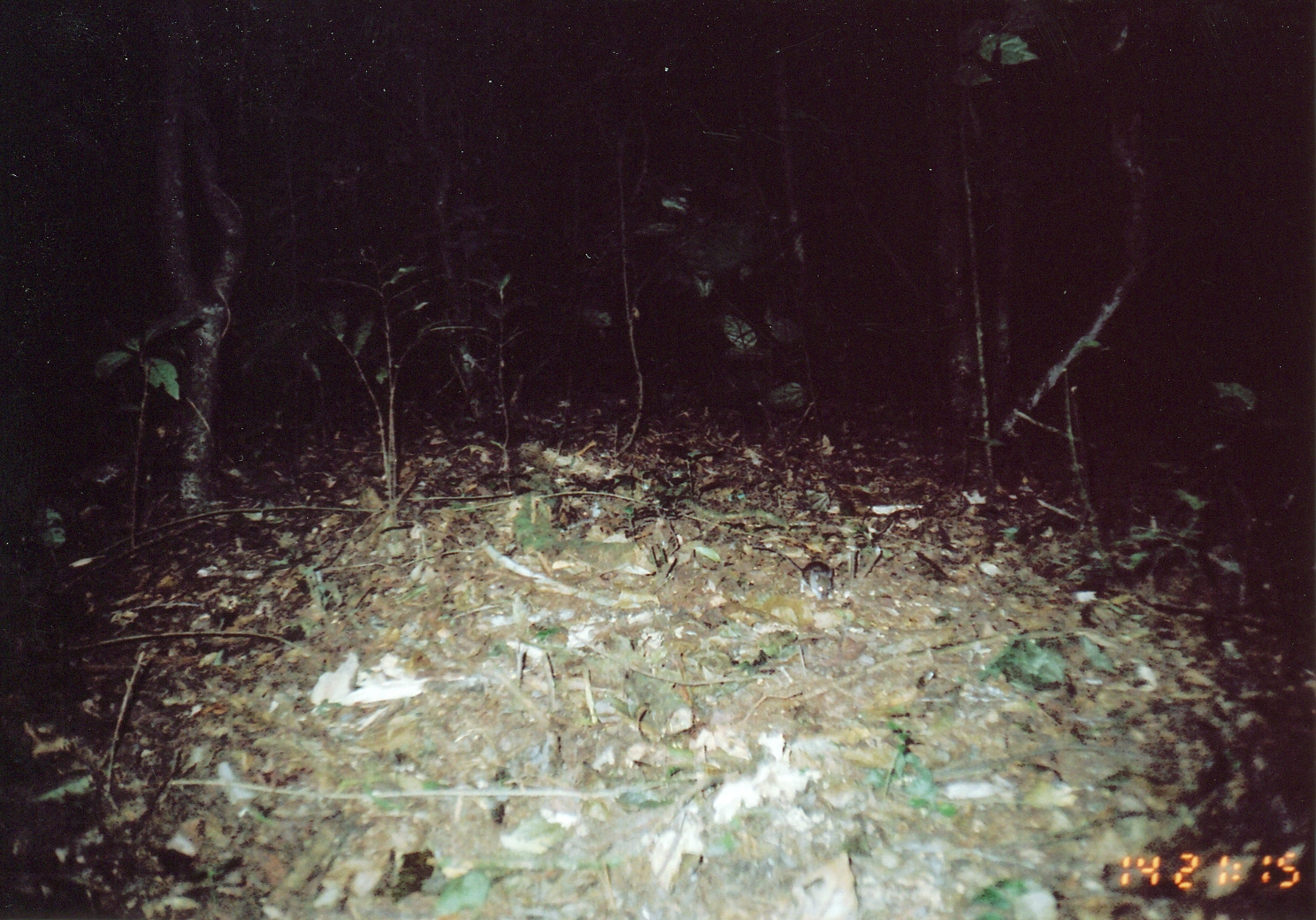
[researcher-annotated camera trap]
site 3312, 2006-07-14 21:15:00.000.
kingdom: Animalia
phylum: Chordata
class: Mammalia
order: Rodentia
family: Muridae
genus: Rattus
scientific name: Rattus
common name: rodent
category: unknown rat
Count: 1.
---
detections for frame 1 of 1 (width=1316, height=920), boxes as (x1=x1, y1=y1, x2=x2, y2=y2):
unknown rat: (x1=752, y1=546, x2=834, y2=600)